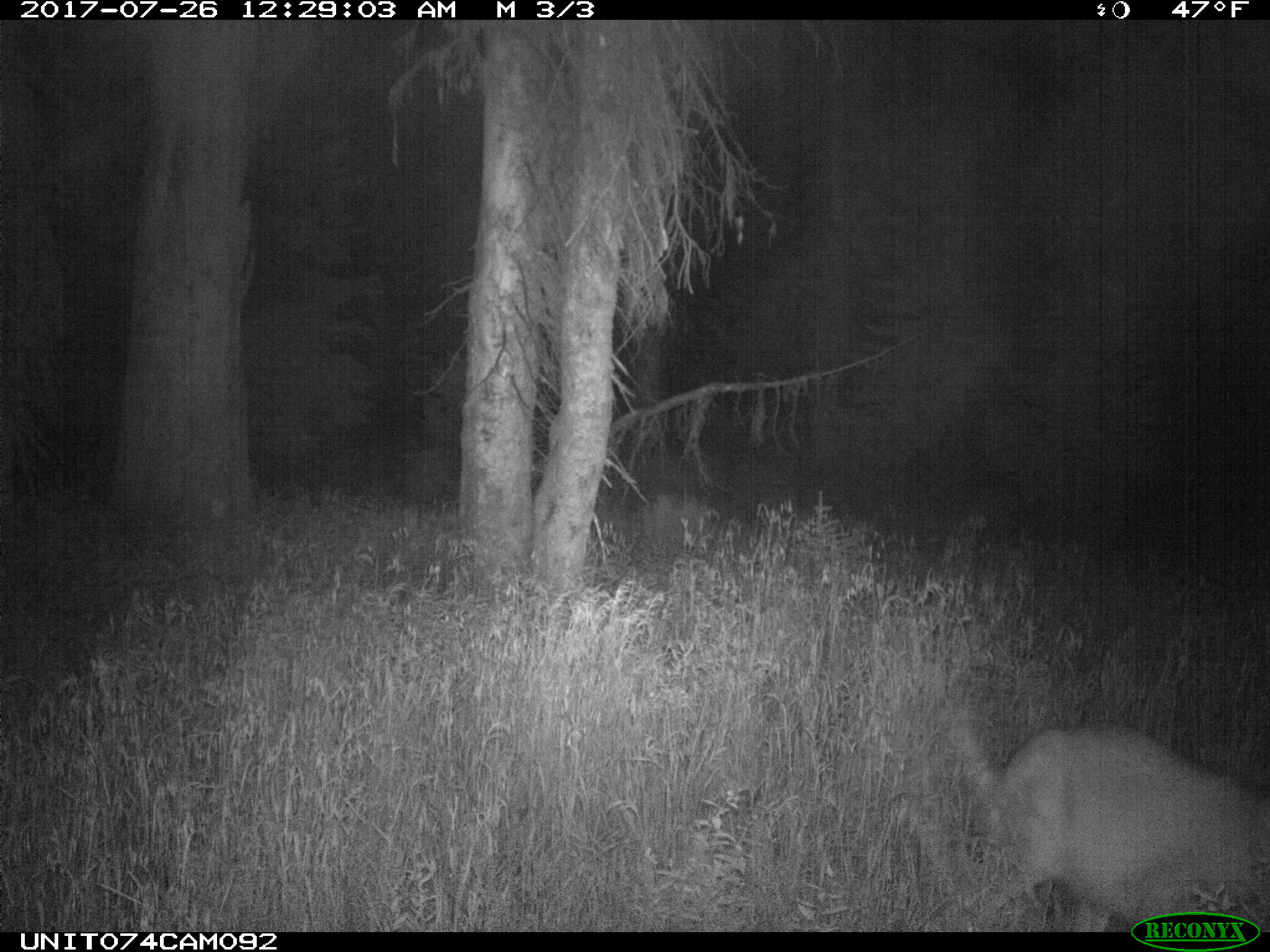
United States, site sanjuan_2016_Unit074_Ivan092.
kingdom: Animalia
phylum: Chordata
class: Mammalia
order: Artiodactyla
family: Cervidae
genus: Odocoileus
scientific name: Odocoileus hemionus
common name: mule deer